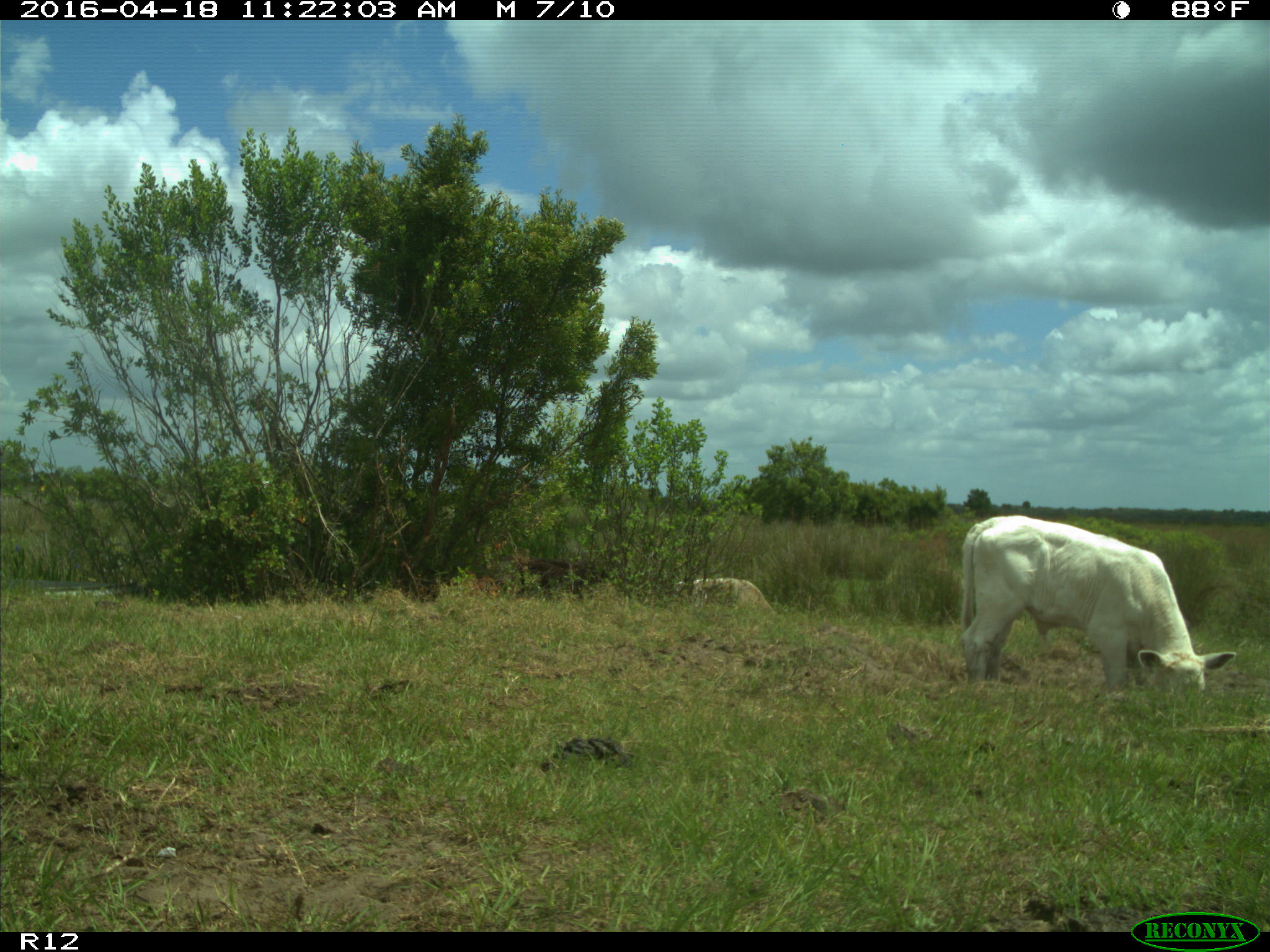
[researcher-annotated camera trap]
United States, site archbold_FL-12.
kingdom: Animalia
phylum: Chordata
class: Mammalia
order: Artiodactyla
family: Bovidae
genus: Bos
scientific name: Bos taurus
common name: domestic cow